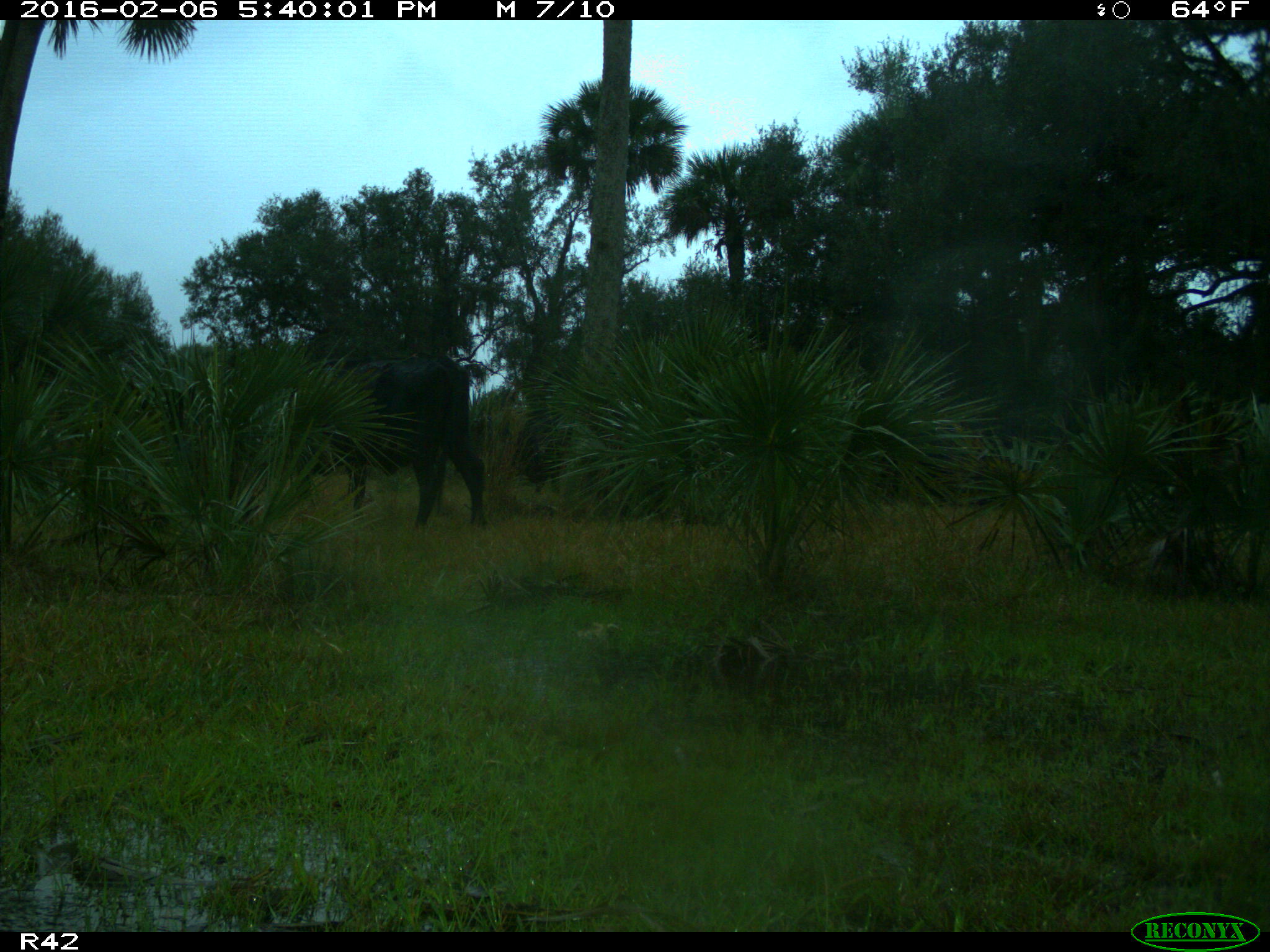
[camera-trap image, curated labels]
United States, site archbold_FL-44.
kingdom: Animalia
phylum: Chordata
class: Mammalia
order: Artiodactyla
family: Bovidae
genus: Bos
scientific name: Bos taurus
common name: domestic cow